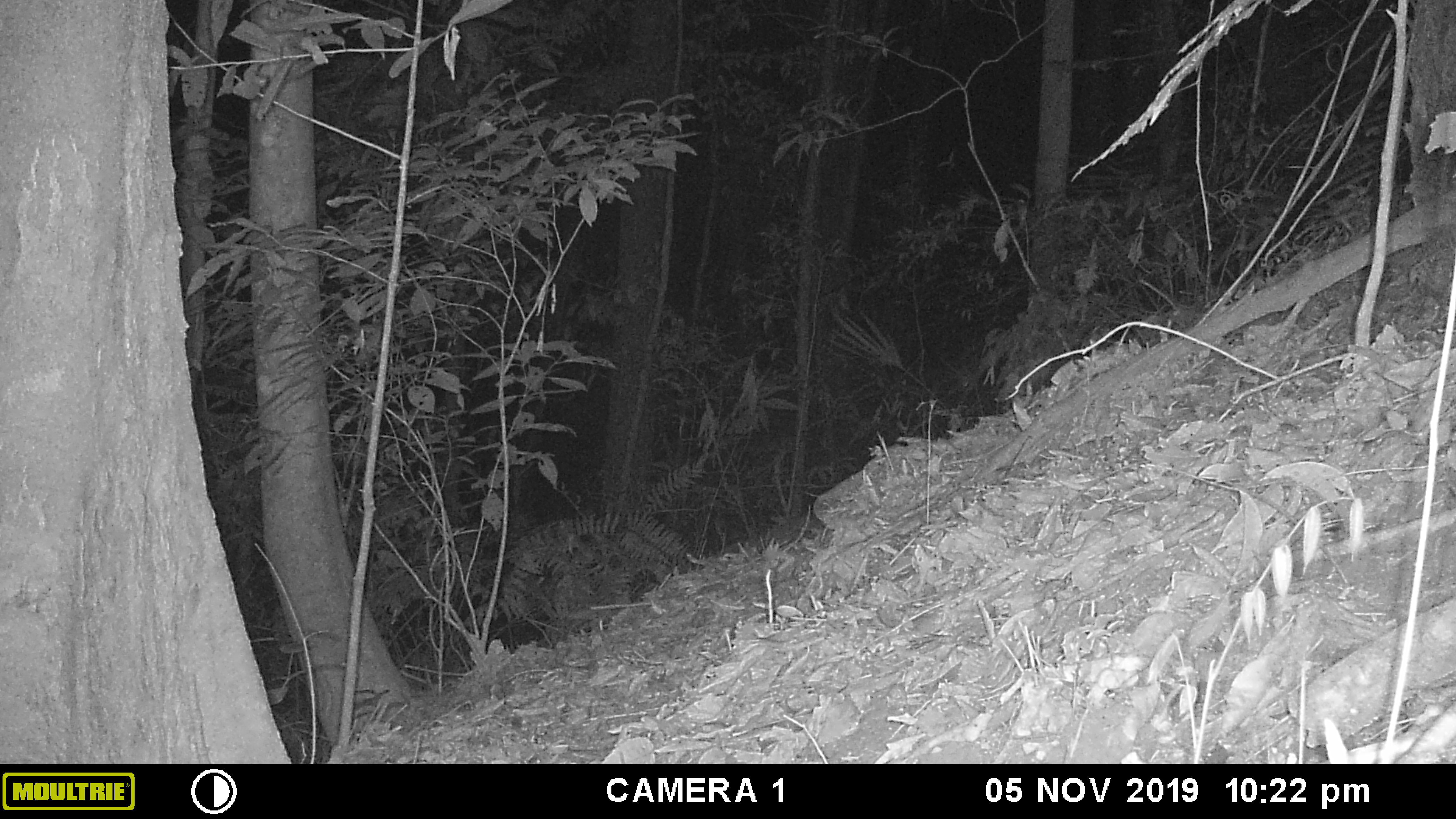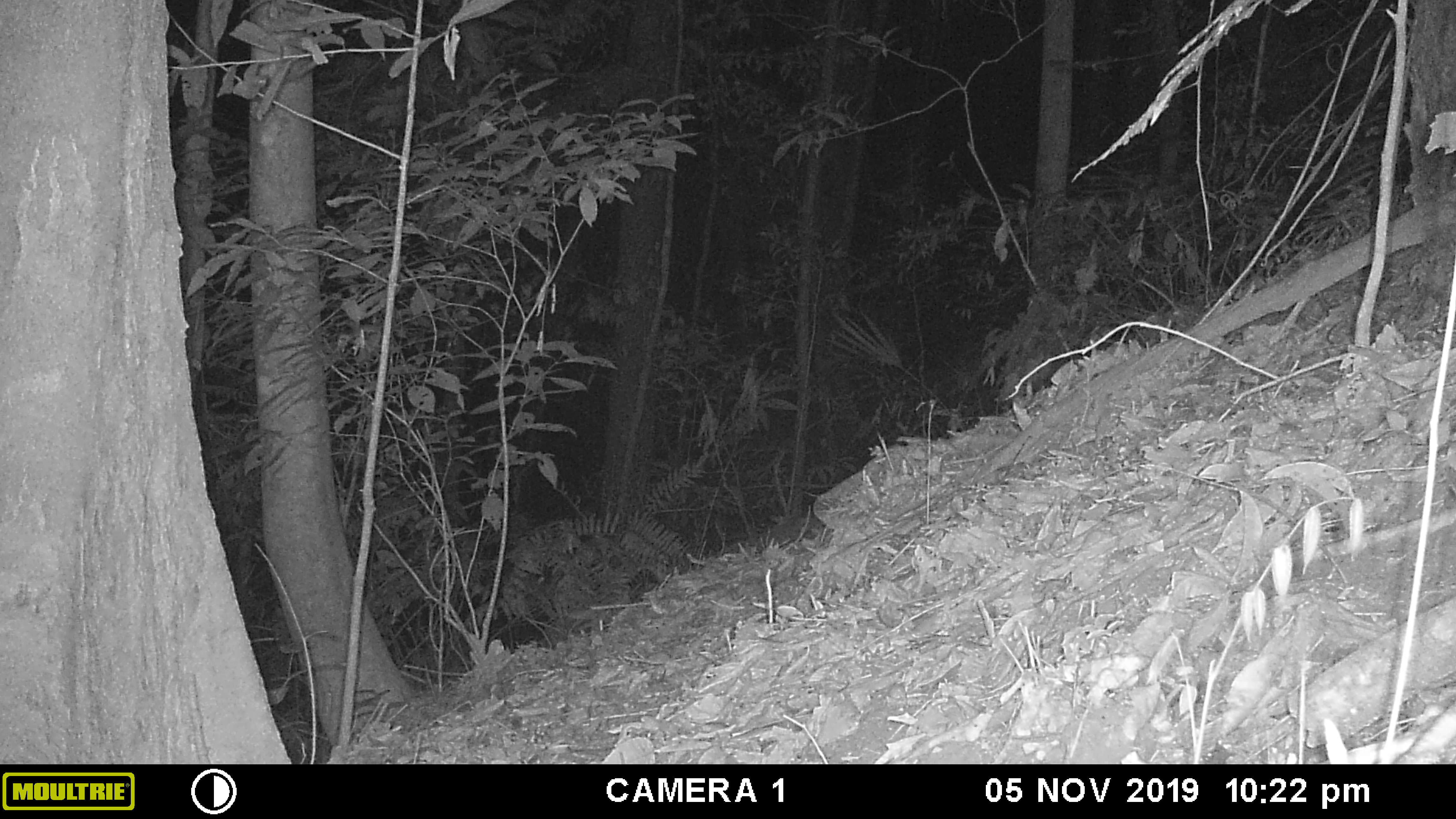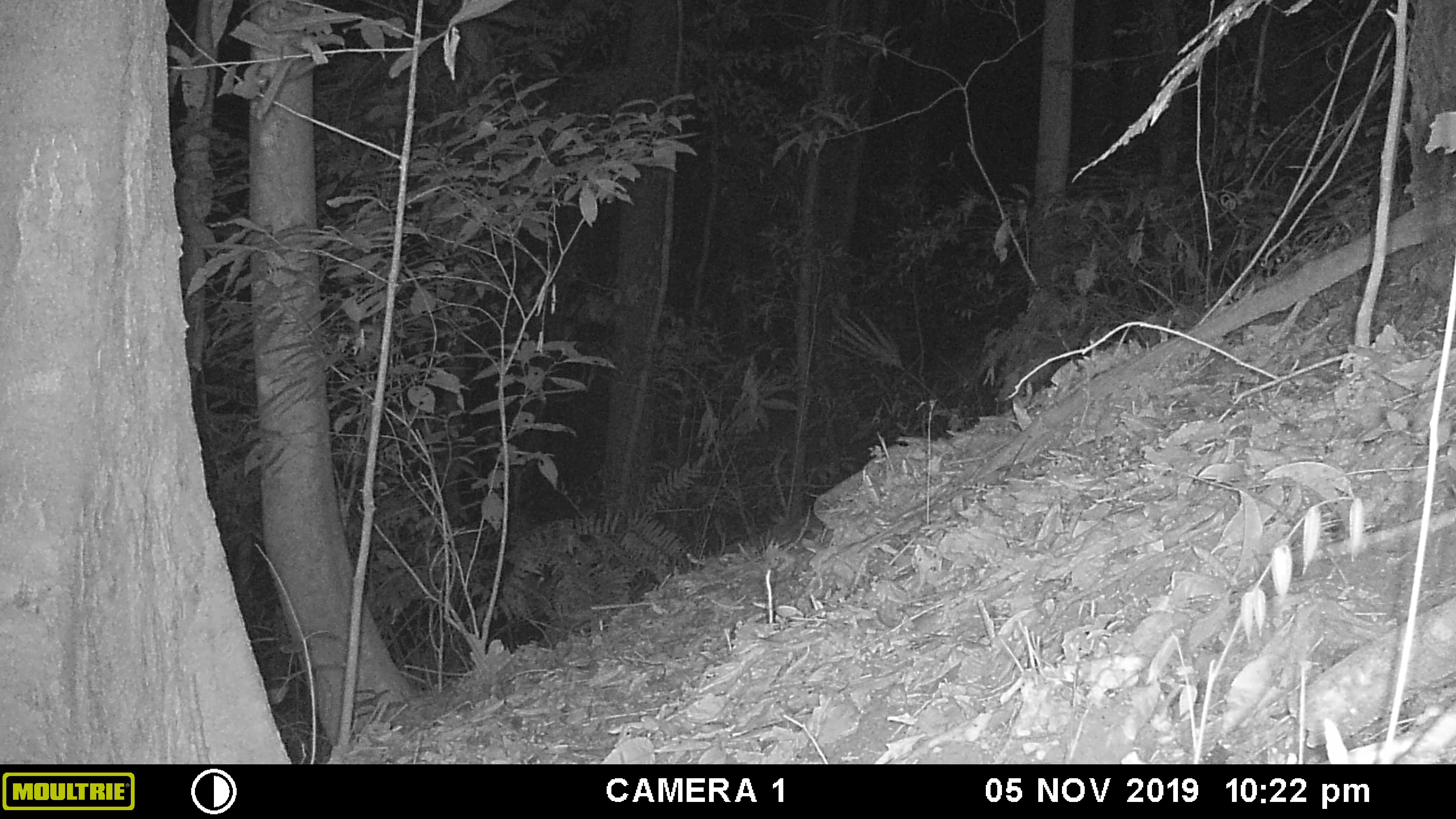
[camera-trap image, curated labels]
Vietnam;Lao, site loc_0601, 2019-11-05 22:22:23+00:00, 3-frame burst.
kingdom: Animalia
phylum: Chordata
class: Mammalia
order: Rodentia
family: Muridae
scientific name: Muridae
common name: old-world mice and rats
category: unidentified murid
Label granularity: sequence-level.